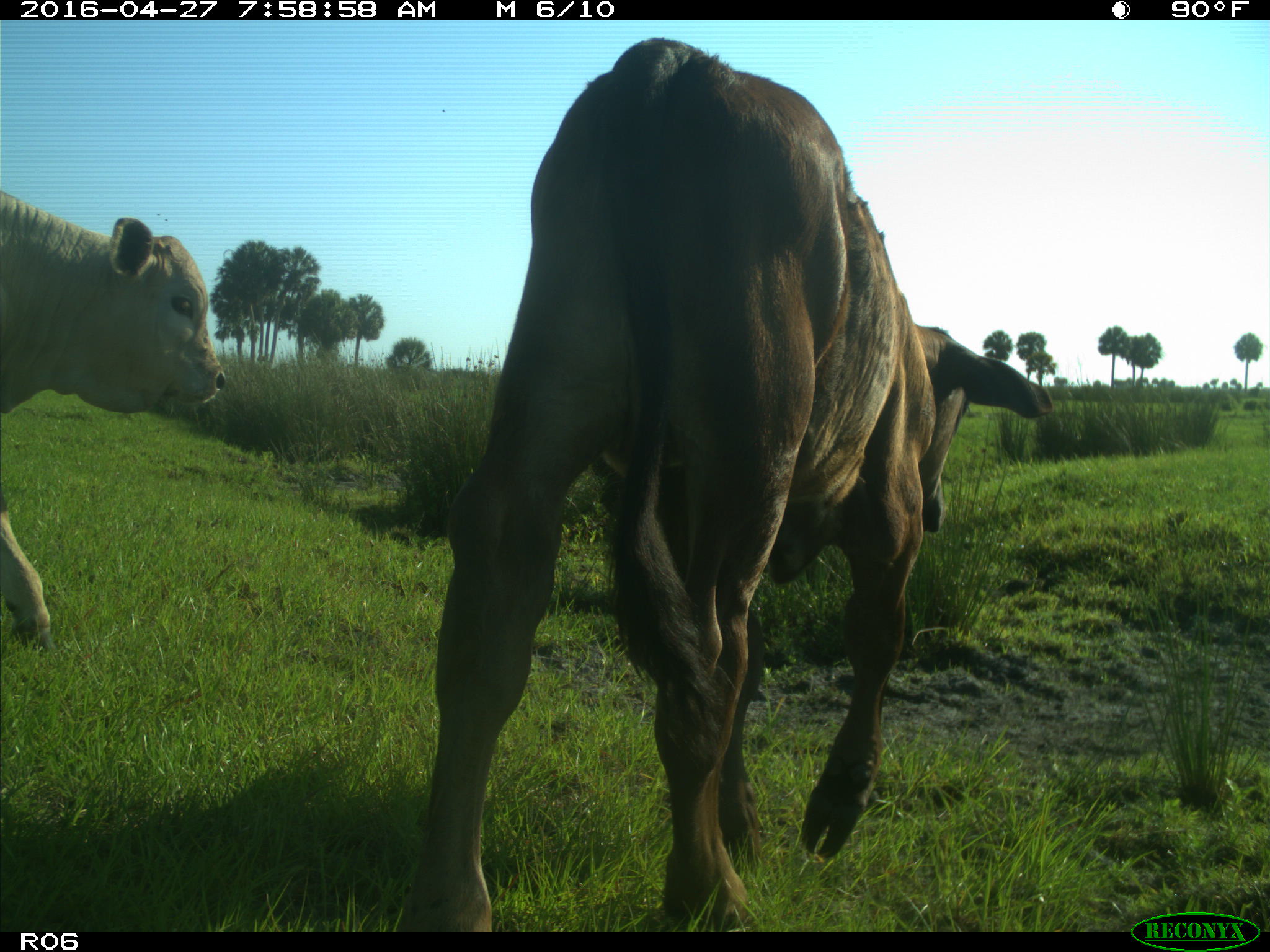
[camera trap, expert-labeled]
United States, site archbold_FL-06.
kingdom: Animalia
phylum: Chordata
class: Mammalia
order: Artiodactyla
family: Bovidae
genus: Bos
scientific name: Bos taurus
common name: domestic cow